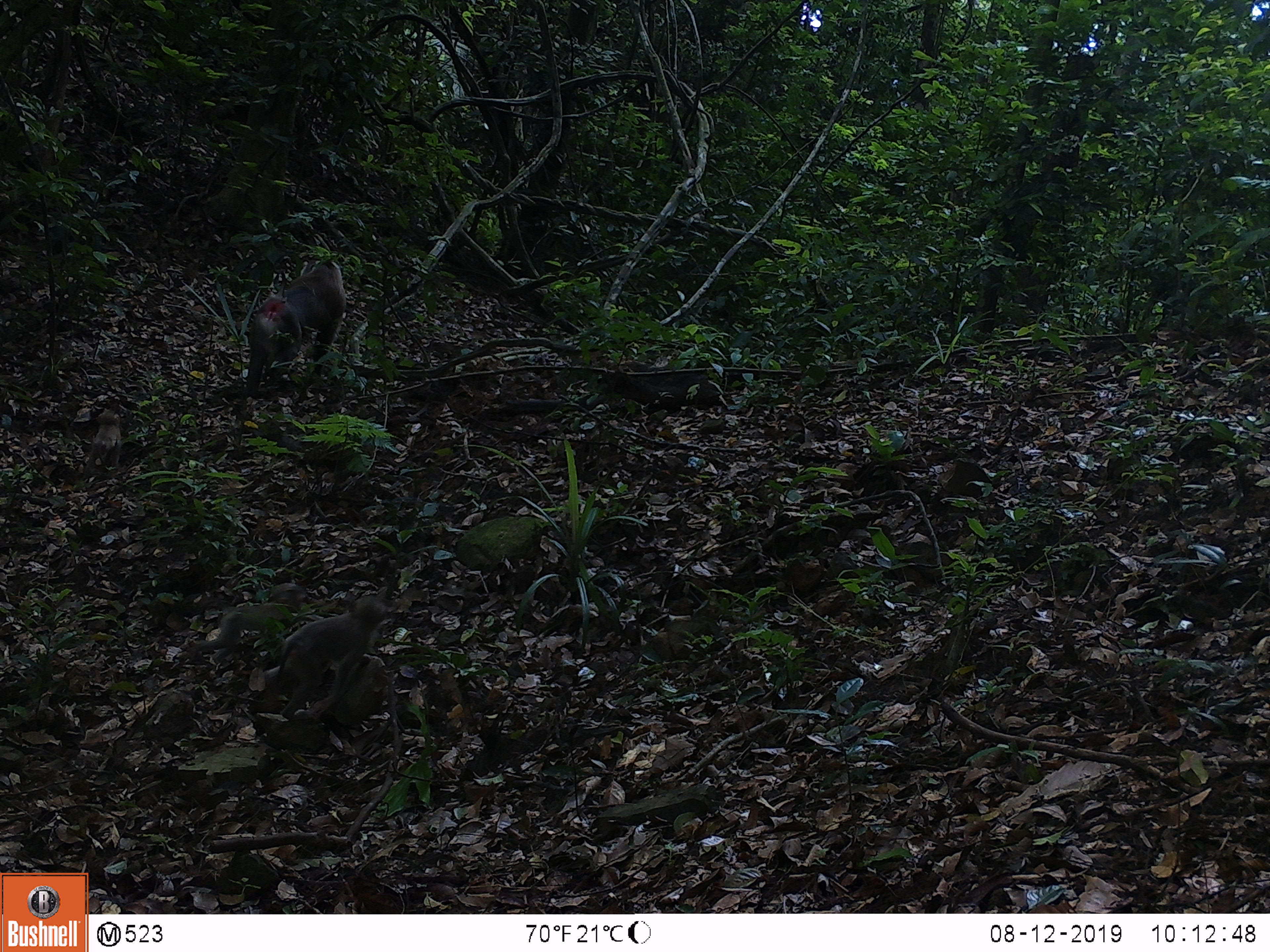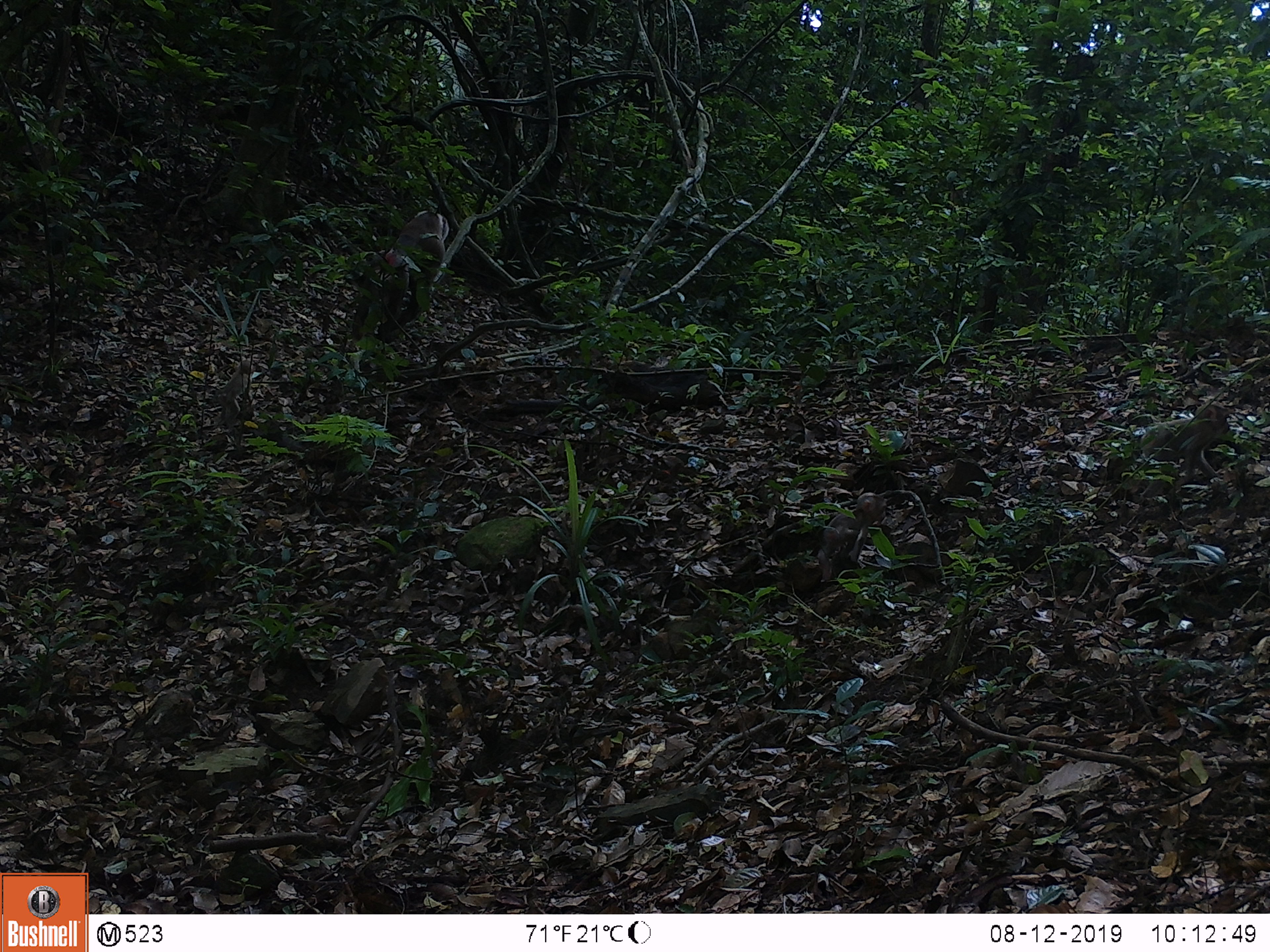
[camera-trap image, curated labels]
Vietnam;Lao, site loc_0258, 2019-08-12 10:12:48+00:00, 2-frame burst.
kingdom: Animalia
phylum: Chordata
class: Mammalia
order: Primates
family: Cercopithecidae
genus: Macaca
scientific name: Macaca nemestrina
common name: pig-tailed macaque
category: pig tailed macaque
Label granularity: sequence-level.